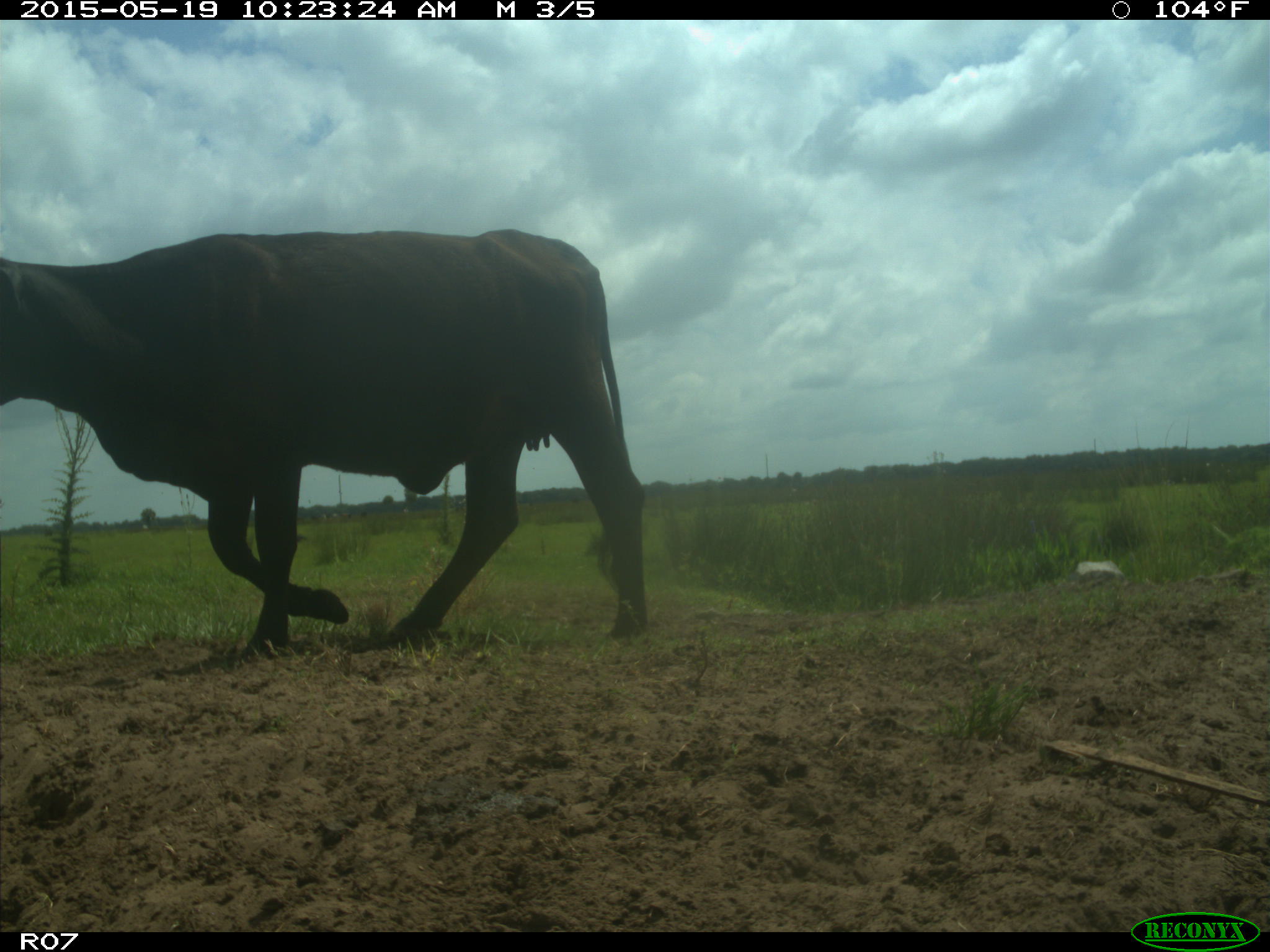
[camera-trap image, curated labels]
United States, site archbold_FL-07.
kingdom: Animalia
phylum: Chordata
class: Mammalia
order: Artiodactyla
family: Bovidae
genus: Bos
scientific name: Bos taurus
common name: domestic cow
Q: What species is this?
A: Bos taurus (domestic cow).